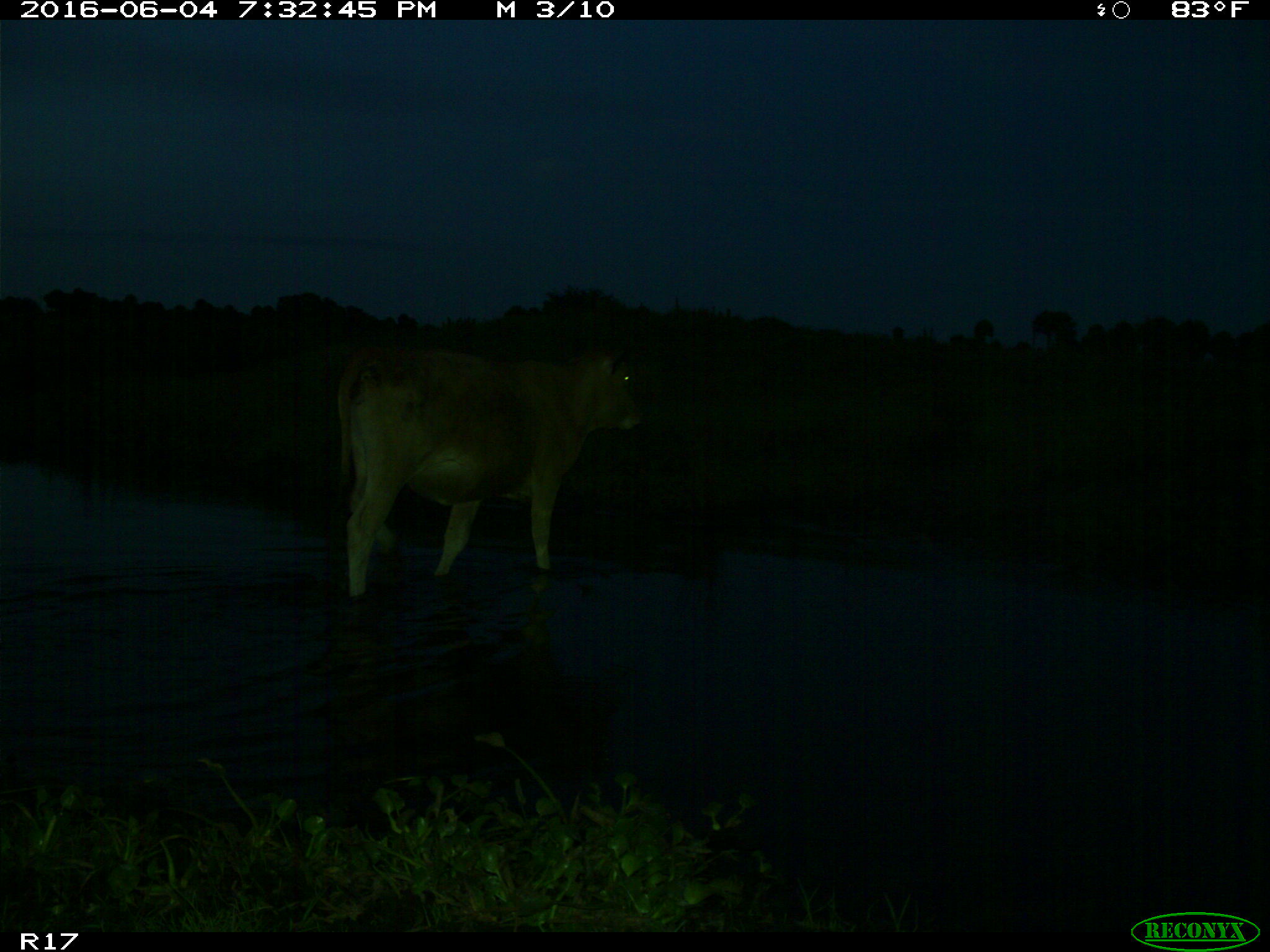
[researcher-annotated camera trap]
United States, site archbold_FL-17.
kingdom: Animalia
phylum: Chordata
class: Mammalia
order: Artiodactyla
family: Bovidae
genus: Bos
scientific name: Bos taurus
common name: domestic cow